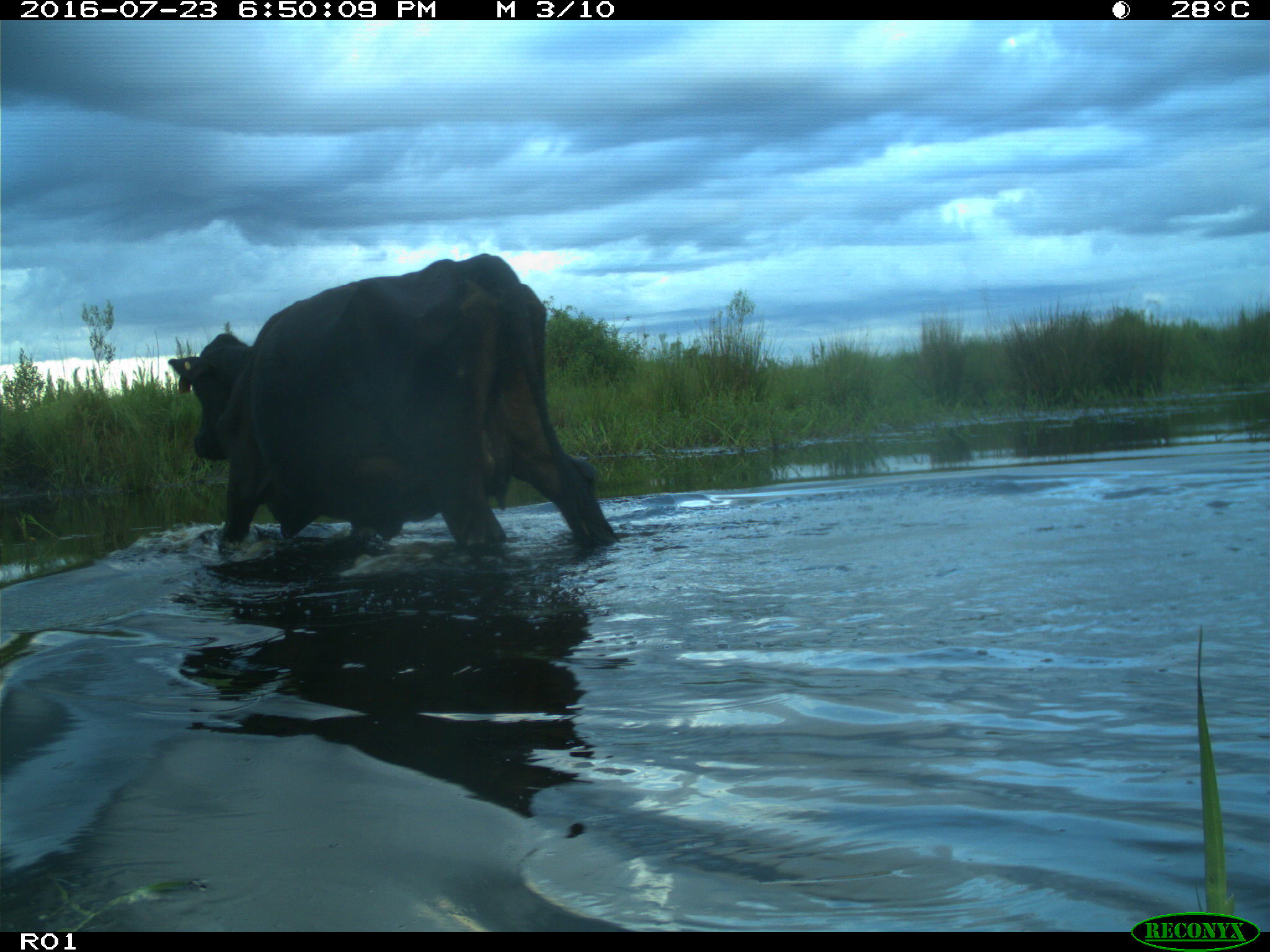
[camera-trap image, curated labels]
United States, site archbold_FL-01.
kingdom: Animalia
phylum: Chordata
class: Mammalia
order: Artiodactyla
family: Bovidae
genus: Bos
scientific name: Bos taurus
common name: domestic cow